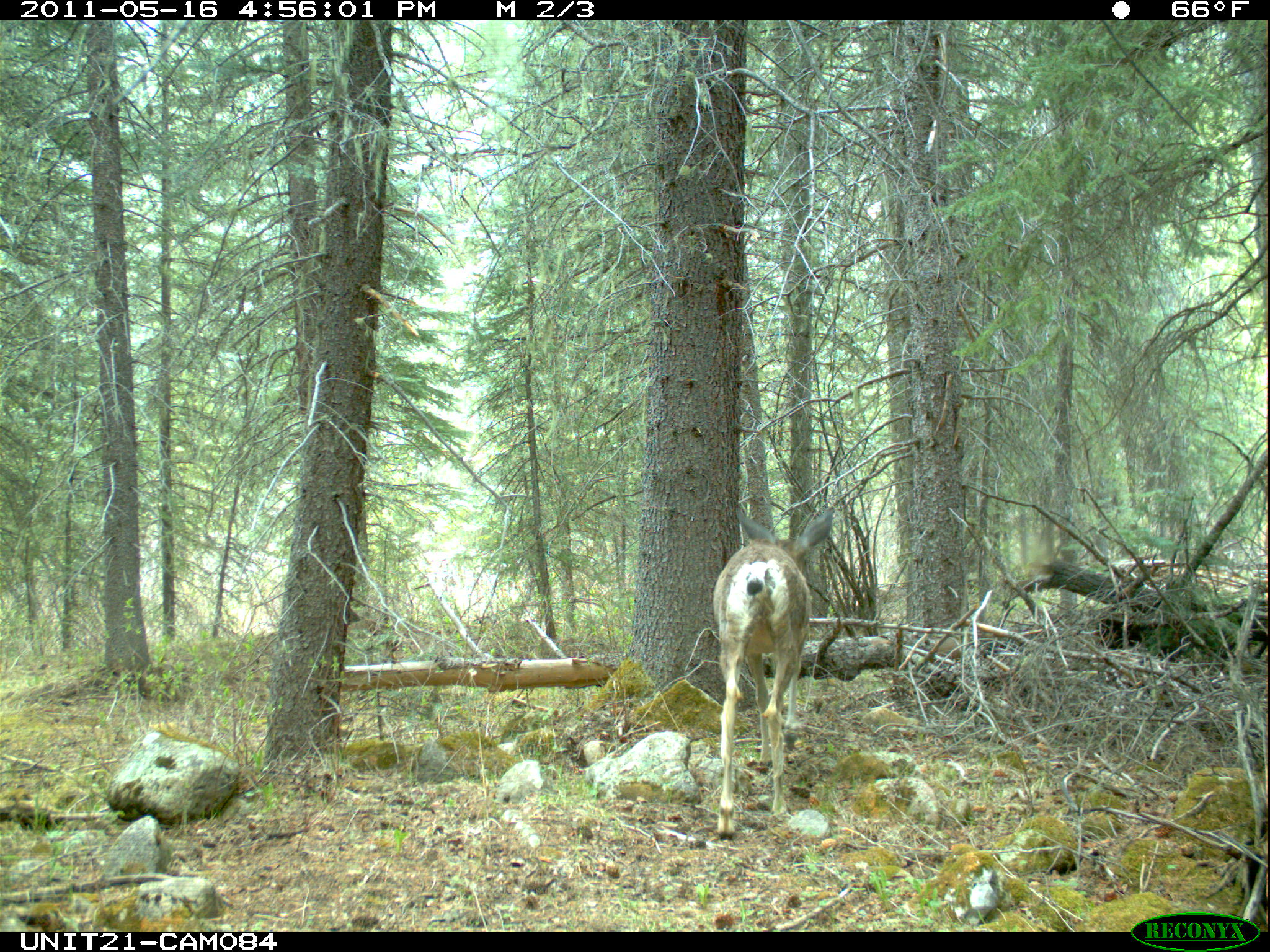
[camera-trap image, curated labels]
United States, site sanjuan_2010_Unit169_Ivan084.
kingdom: Animalia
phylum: Chordata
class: Mammalia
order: Artiodactyla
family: Cervidae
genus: Odocoileus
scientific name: Odocoileus hemionus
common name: mule deer